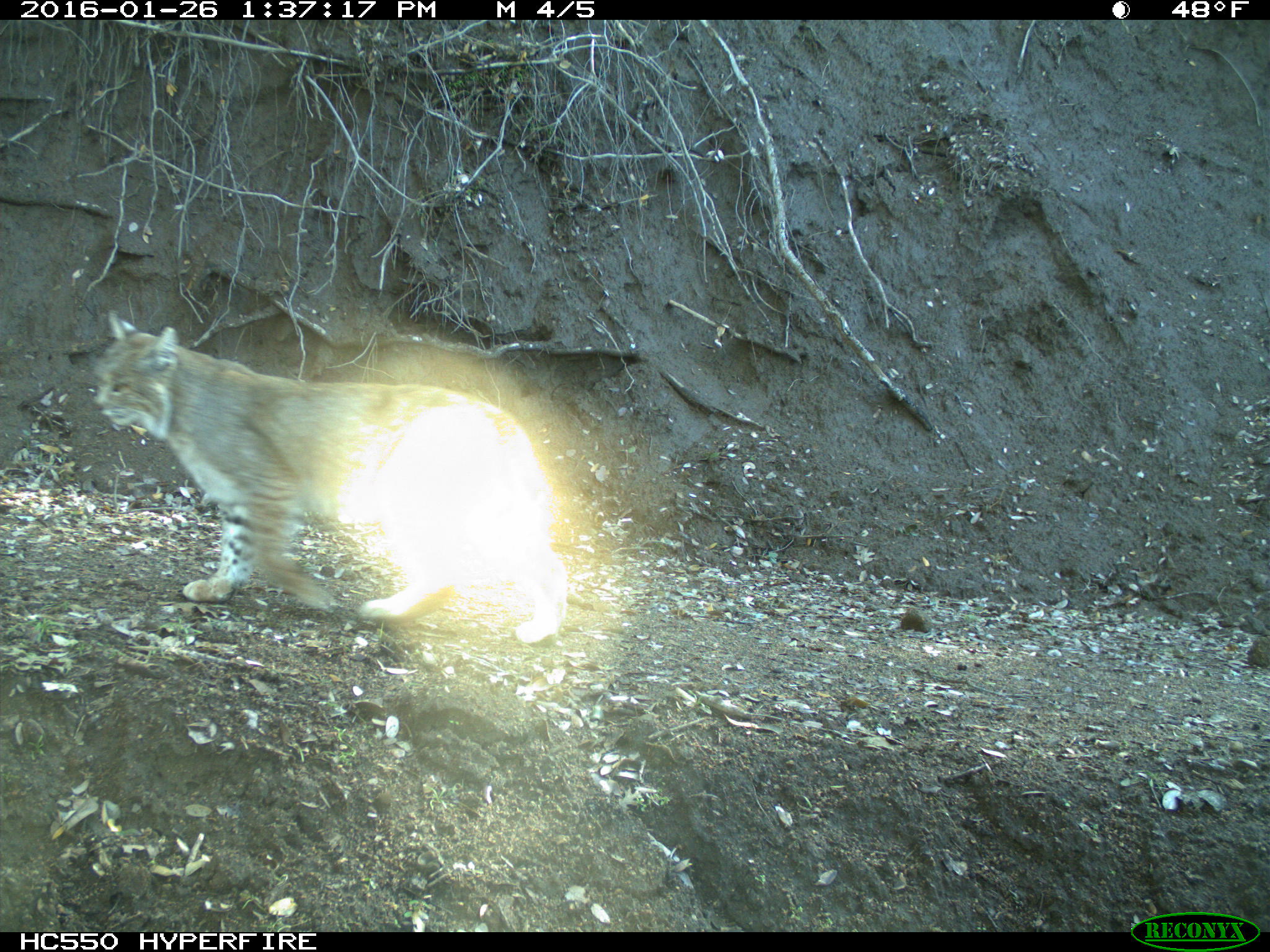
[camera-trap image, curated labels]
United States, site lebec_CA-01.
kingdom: Animalia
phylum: Chordata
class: Mammalia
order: Carnivora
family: Felidae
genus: Lynx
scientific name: Lynx rufus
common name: bobcat